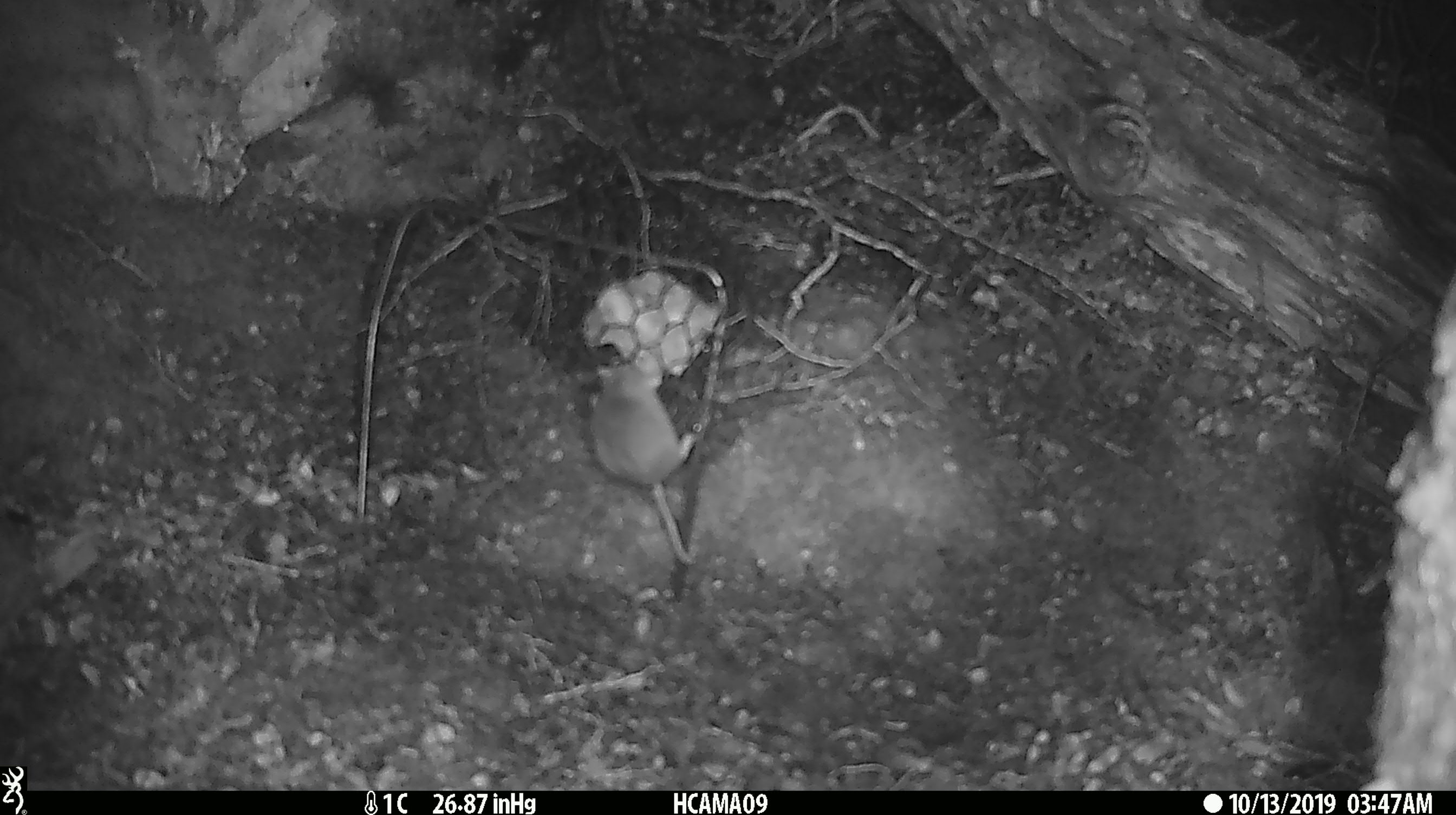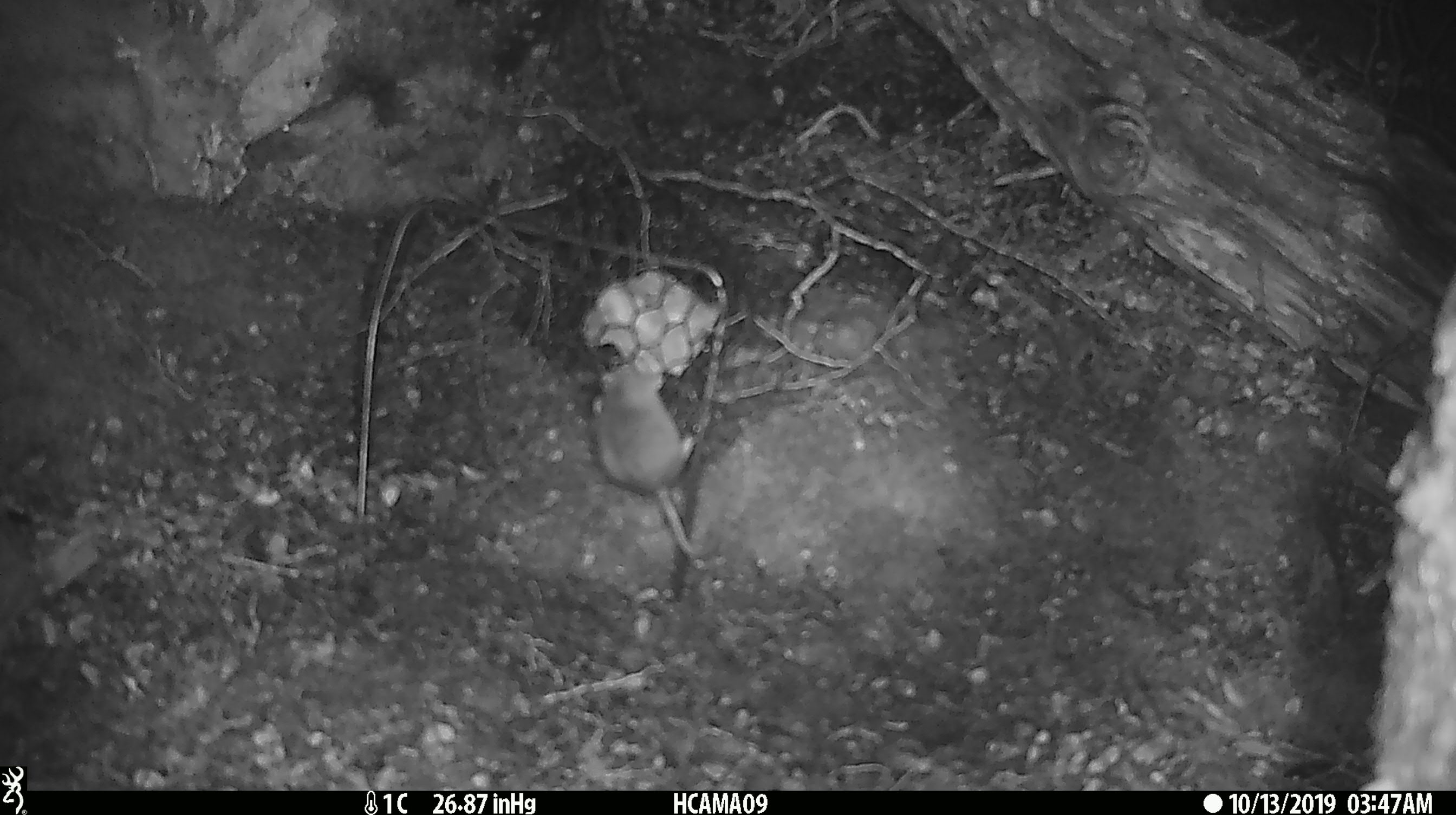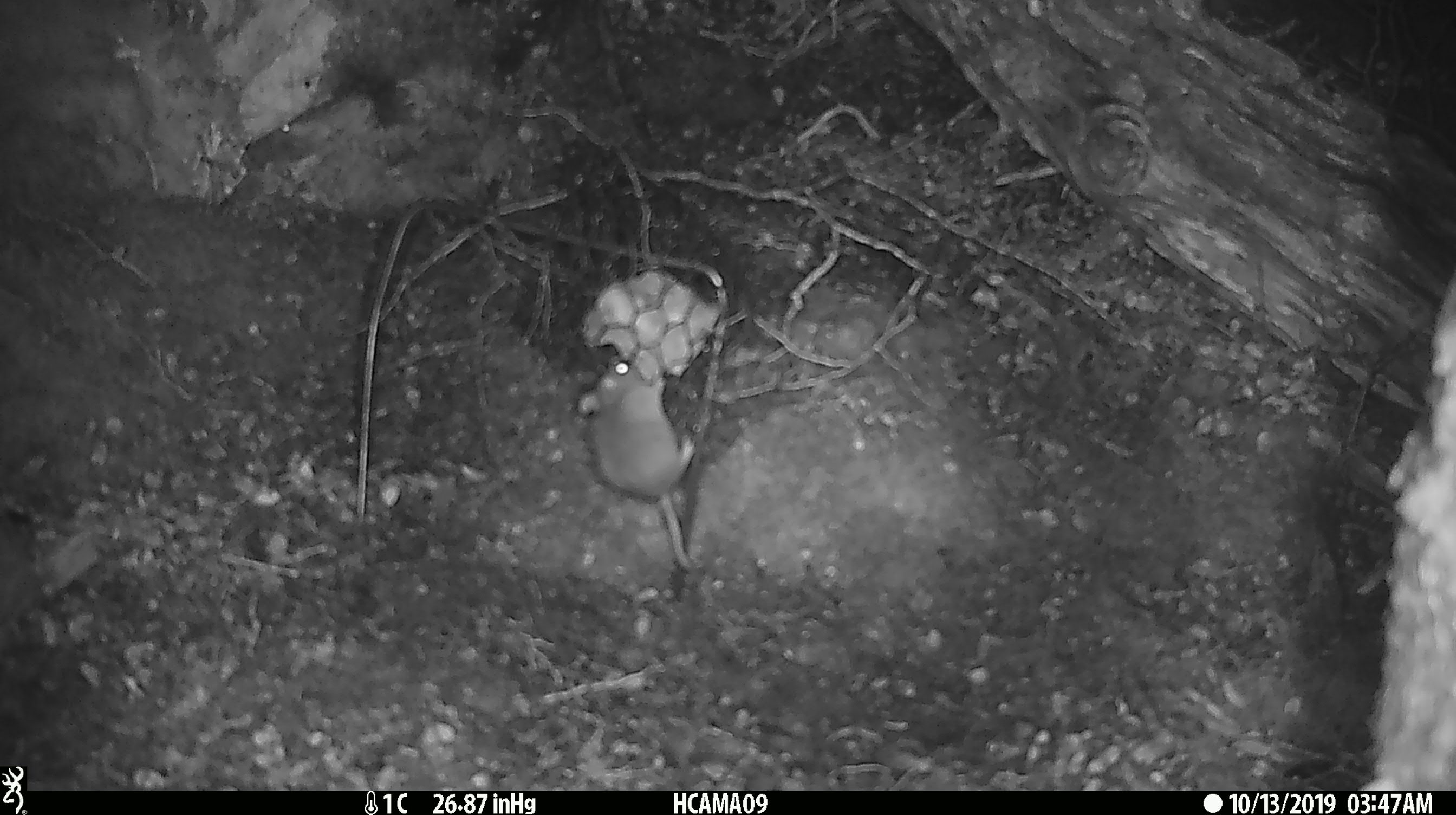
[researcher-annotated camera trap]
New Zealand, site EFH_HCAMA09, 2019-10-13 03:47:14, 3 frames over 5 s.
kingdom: Animalia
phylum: Chordata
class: Mammalia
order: Rodentia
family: Muridae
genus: Mus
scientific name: Mus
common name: mouse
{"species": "mouse (Mus)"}